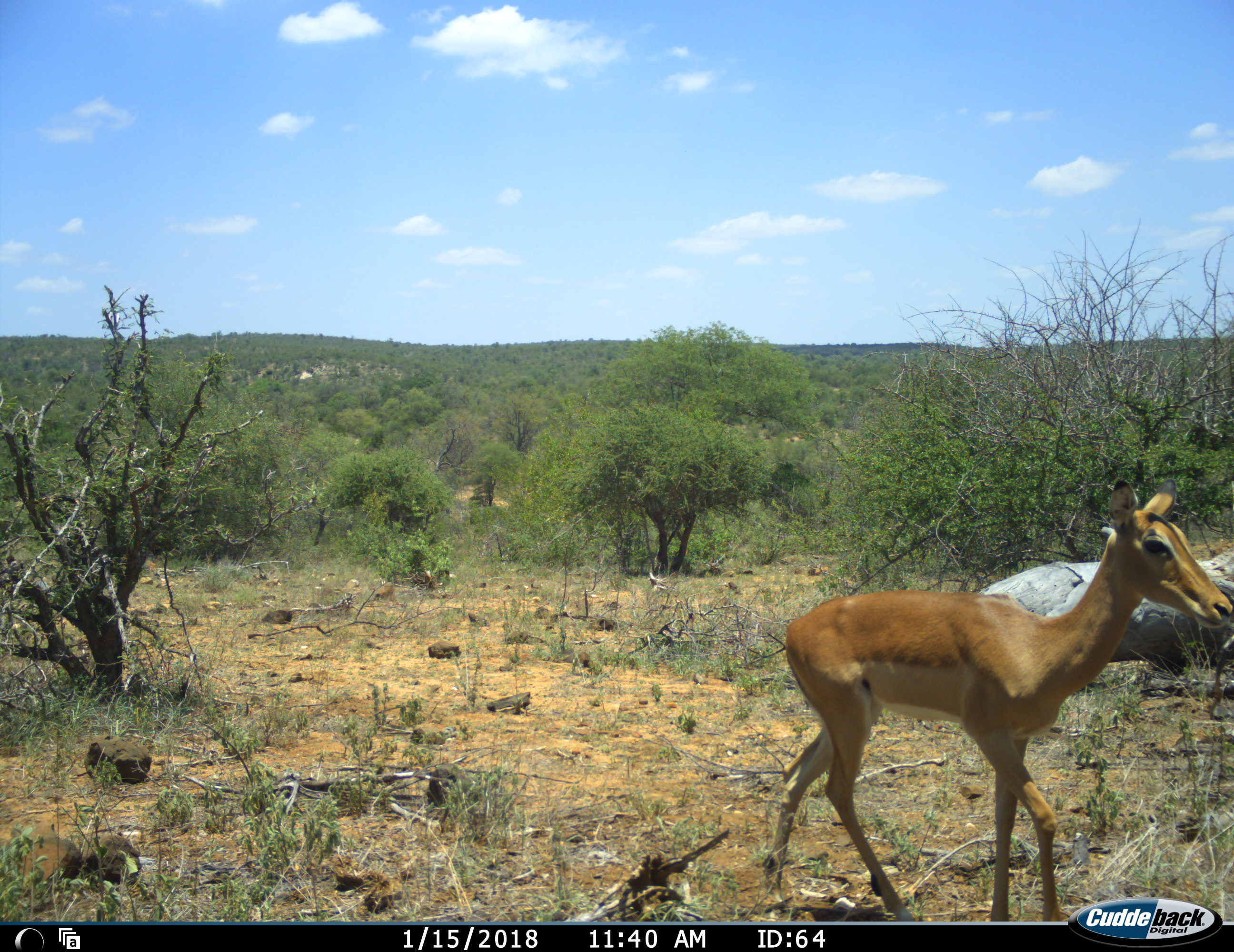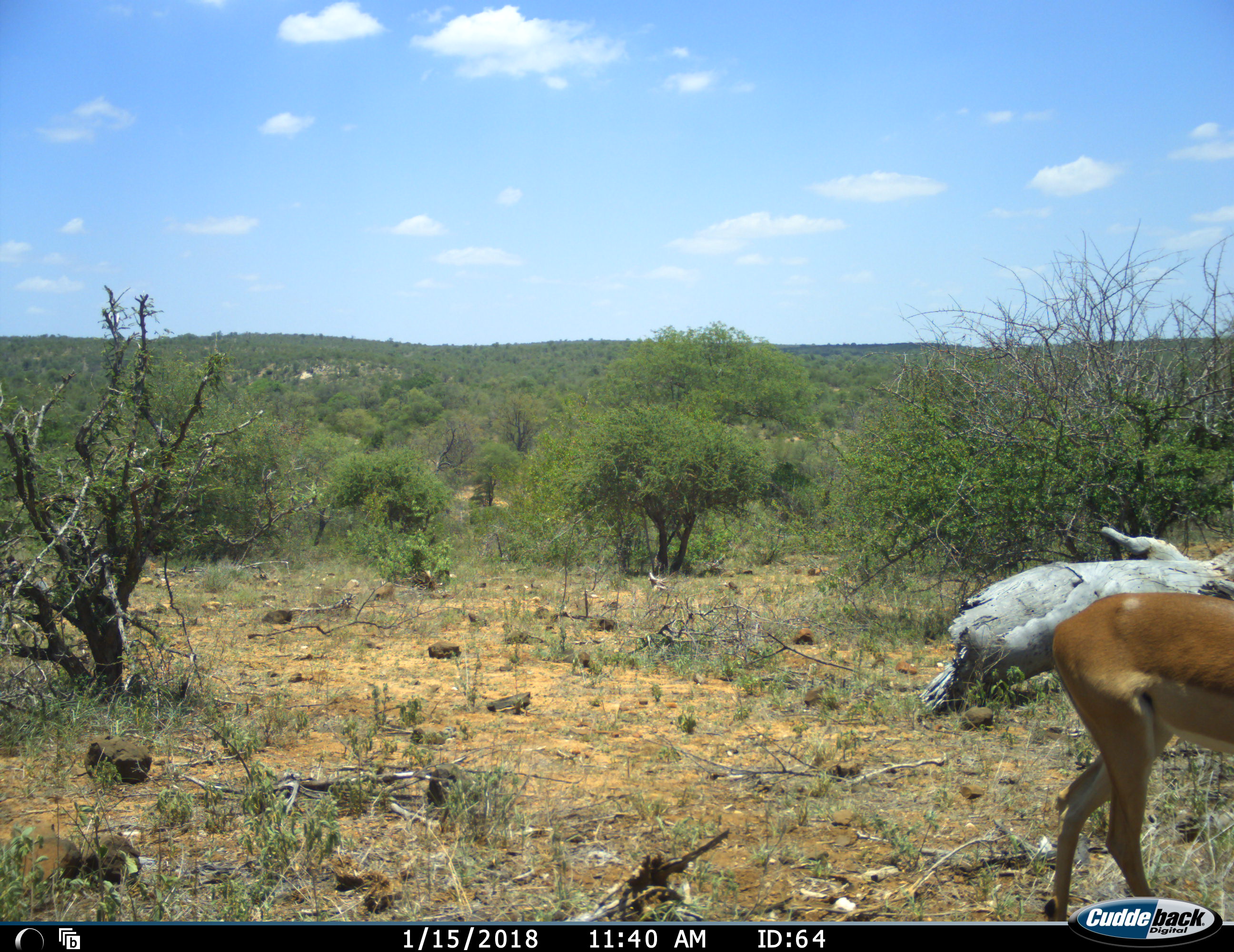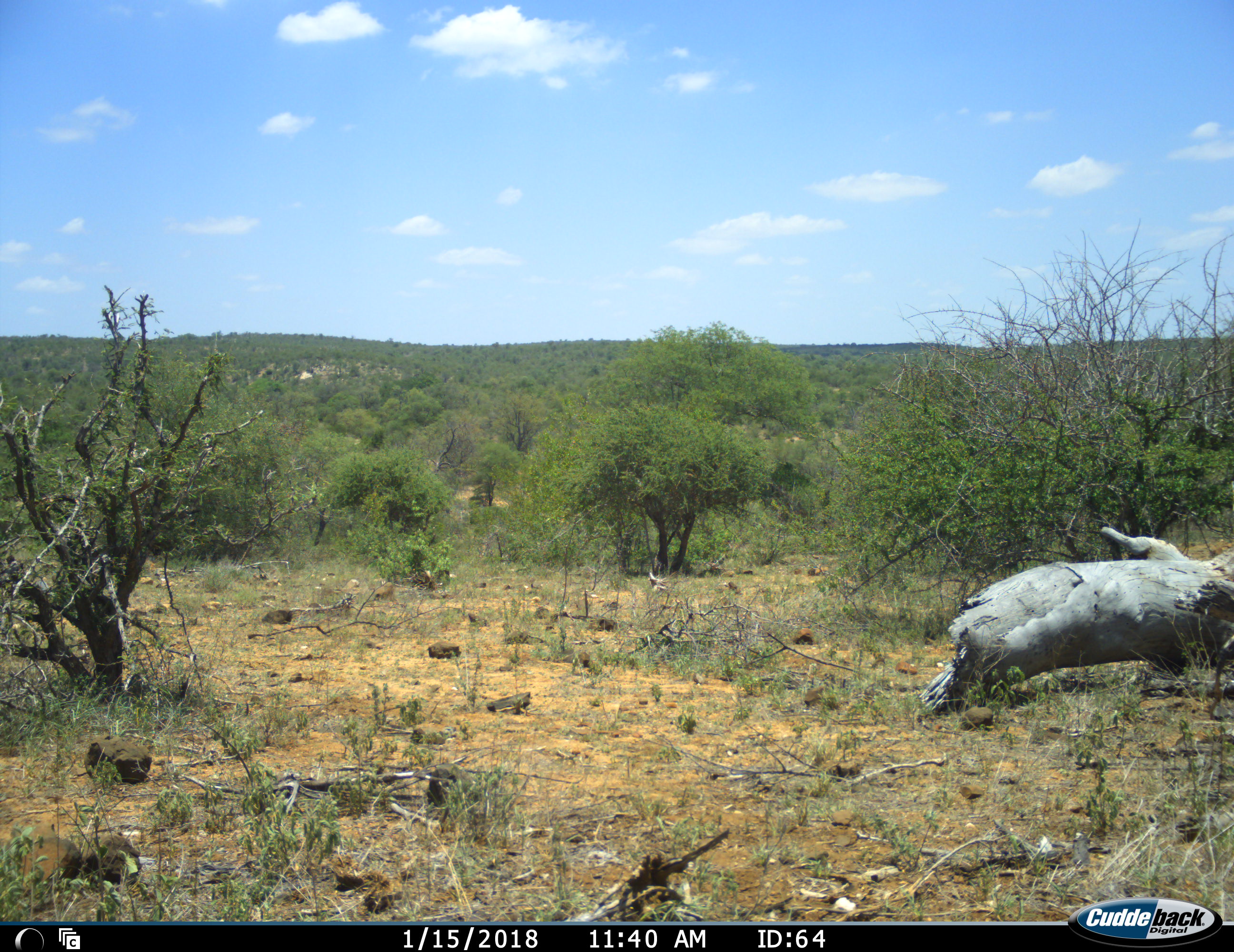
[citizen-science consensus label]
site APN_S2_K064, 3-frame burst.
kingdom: Animalia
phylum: Chordata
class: Mammalia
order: Artiodactyla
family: Bovidae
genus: Aepyceros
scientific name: Aepyceros melampus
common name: impala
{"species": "impala (Aepyceros melampus)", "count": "1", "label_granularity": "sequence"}